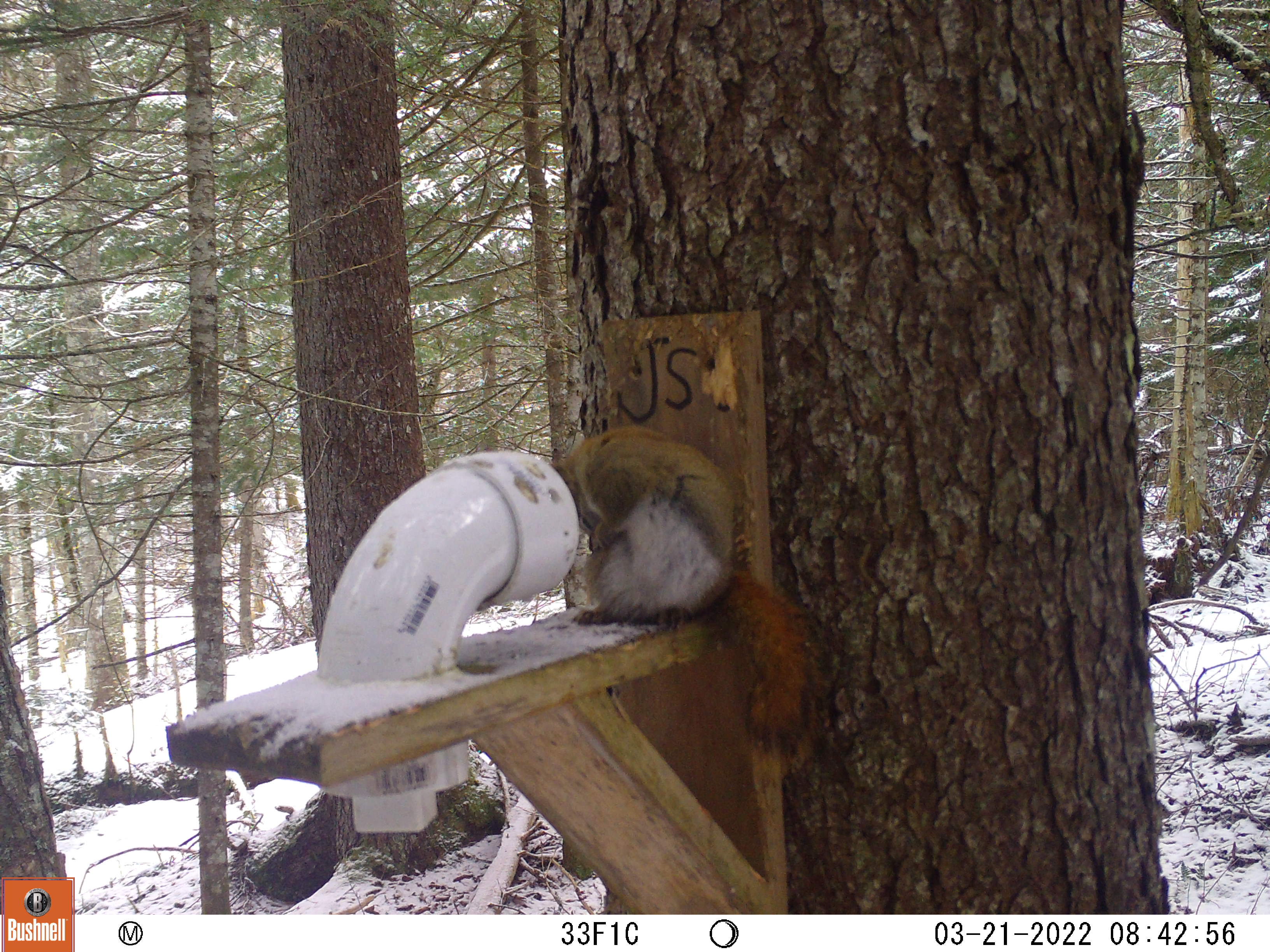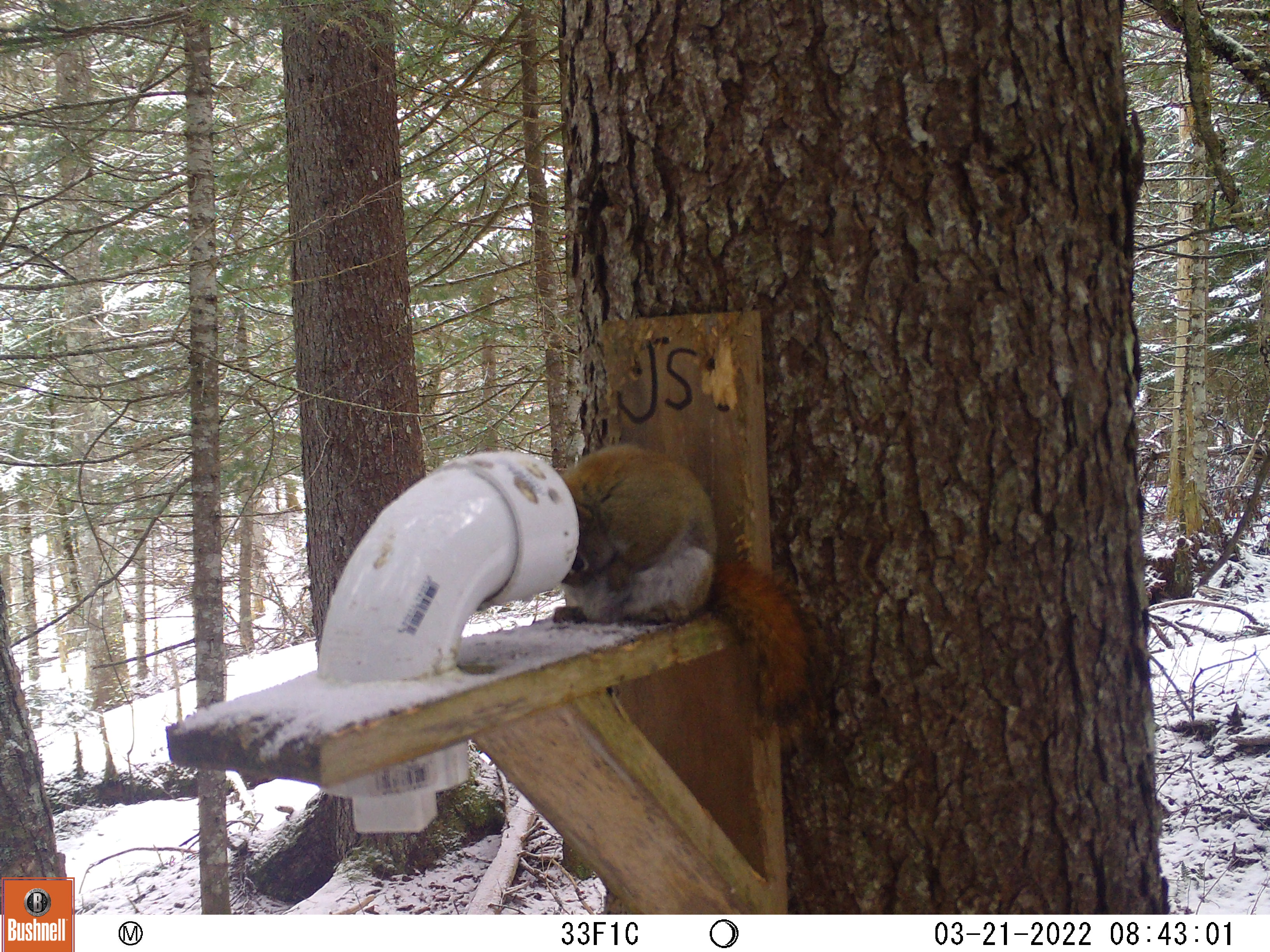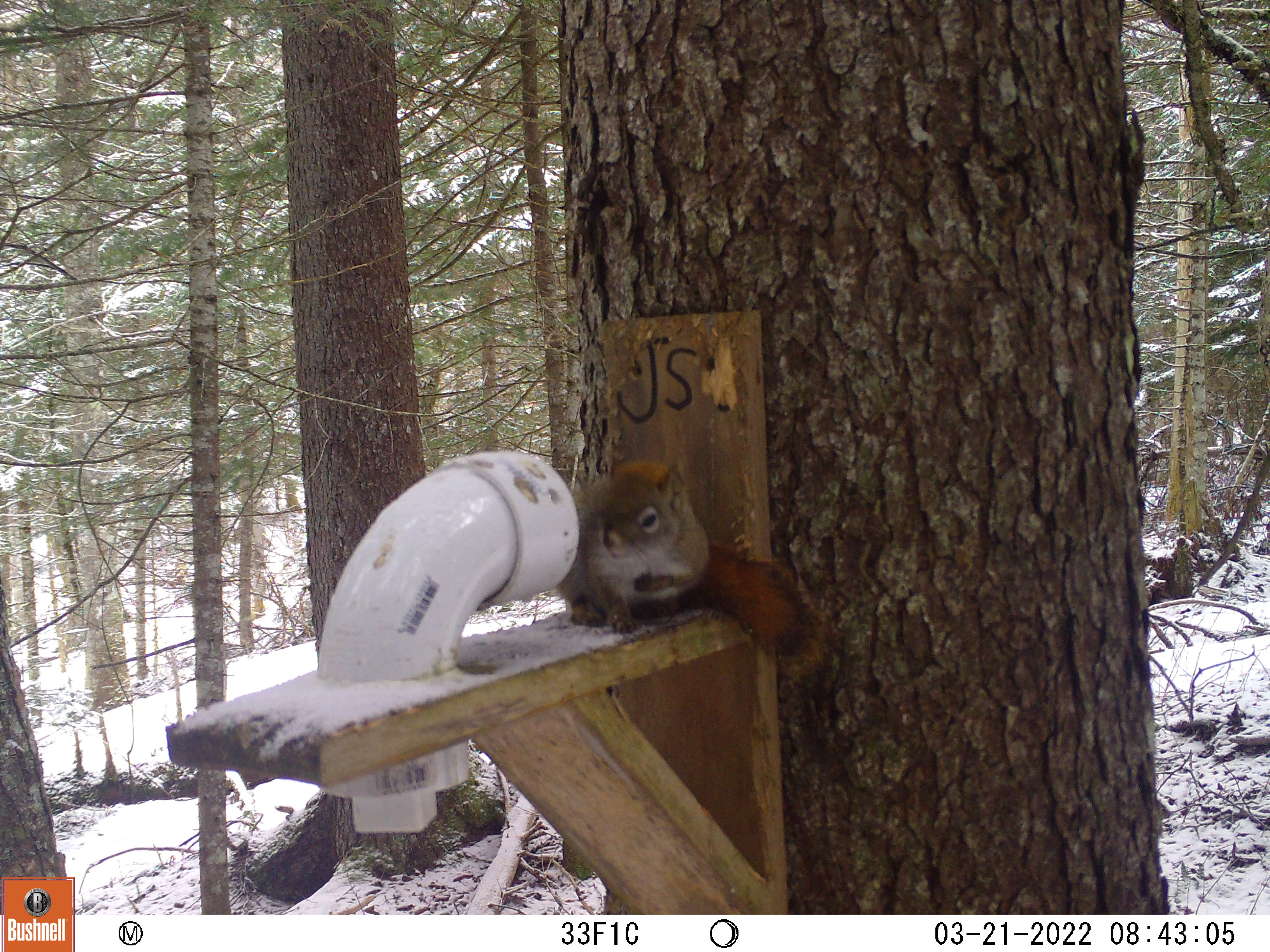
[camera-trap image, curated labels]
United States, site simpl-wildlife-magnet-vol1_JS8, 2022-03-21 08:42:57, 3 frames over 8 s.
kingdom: Animalia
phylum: Chordata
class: Mammalia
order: Rodentia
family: Sciuridae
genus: Tamiasciurus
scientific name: Tamiasciurus hudsonicus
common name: red squirrel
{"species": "red squirrel (Tamiasciurus hudsonicus)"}